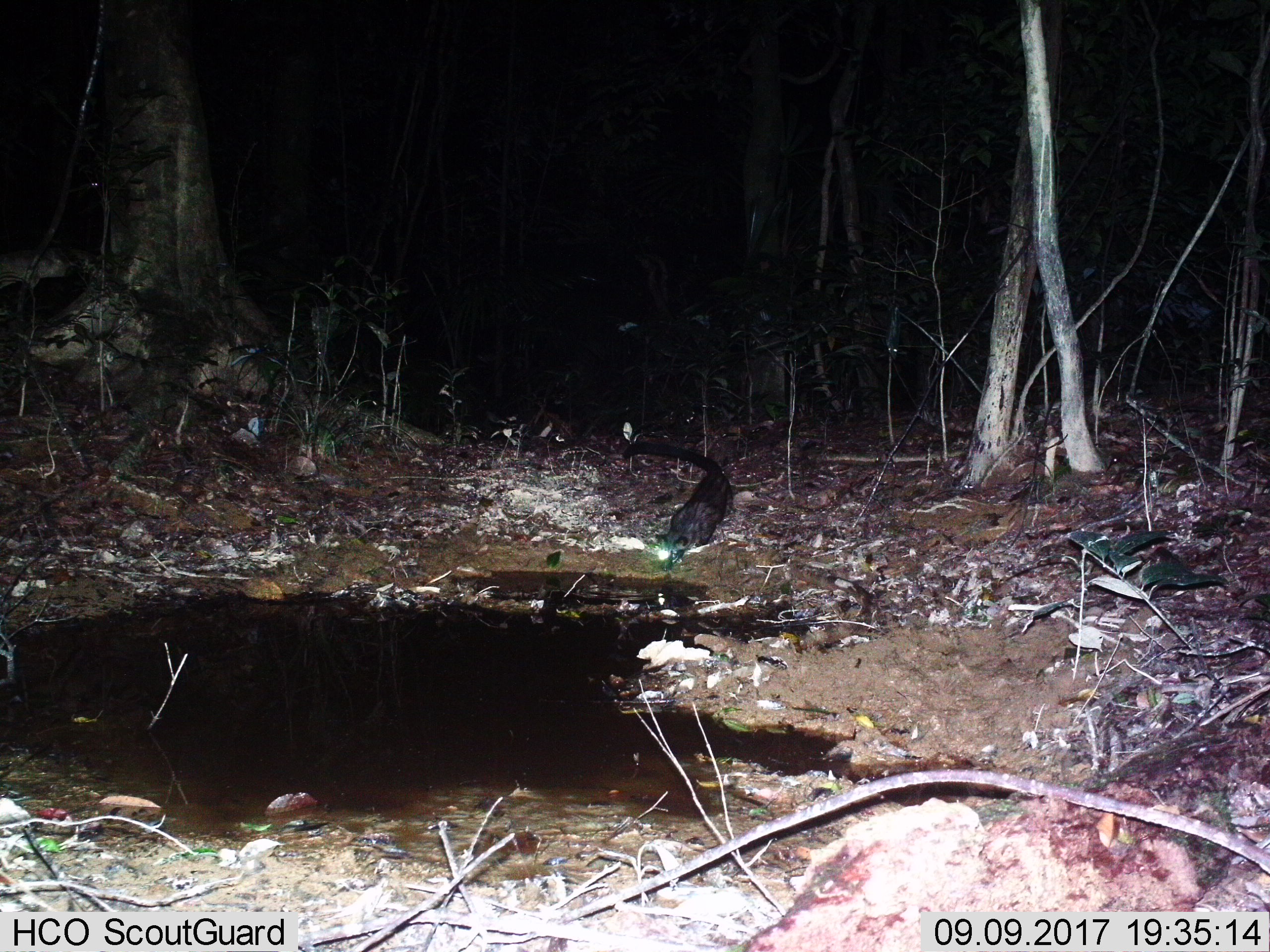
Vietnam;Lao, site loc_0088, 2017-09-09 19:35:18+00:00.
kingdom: Animalia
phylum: Chordata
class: Mammalia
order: Carnivora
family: Viverridae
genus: Paradoxurus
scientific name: Paradoxurus hermaphroditus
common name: common palm civet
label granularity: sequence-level